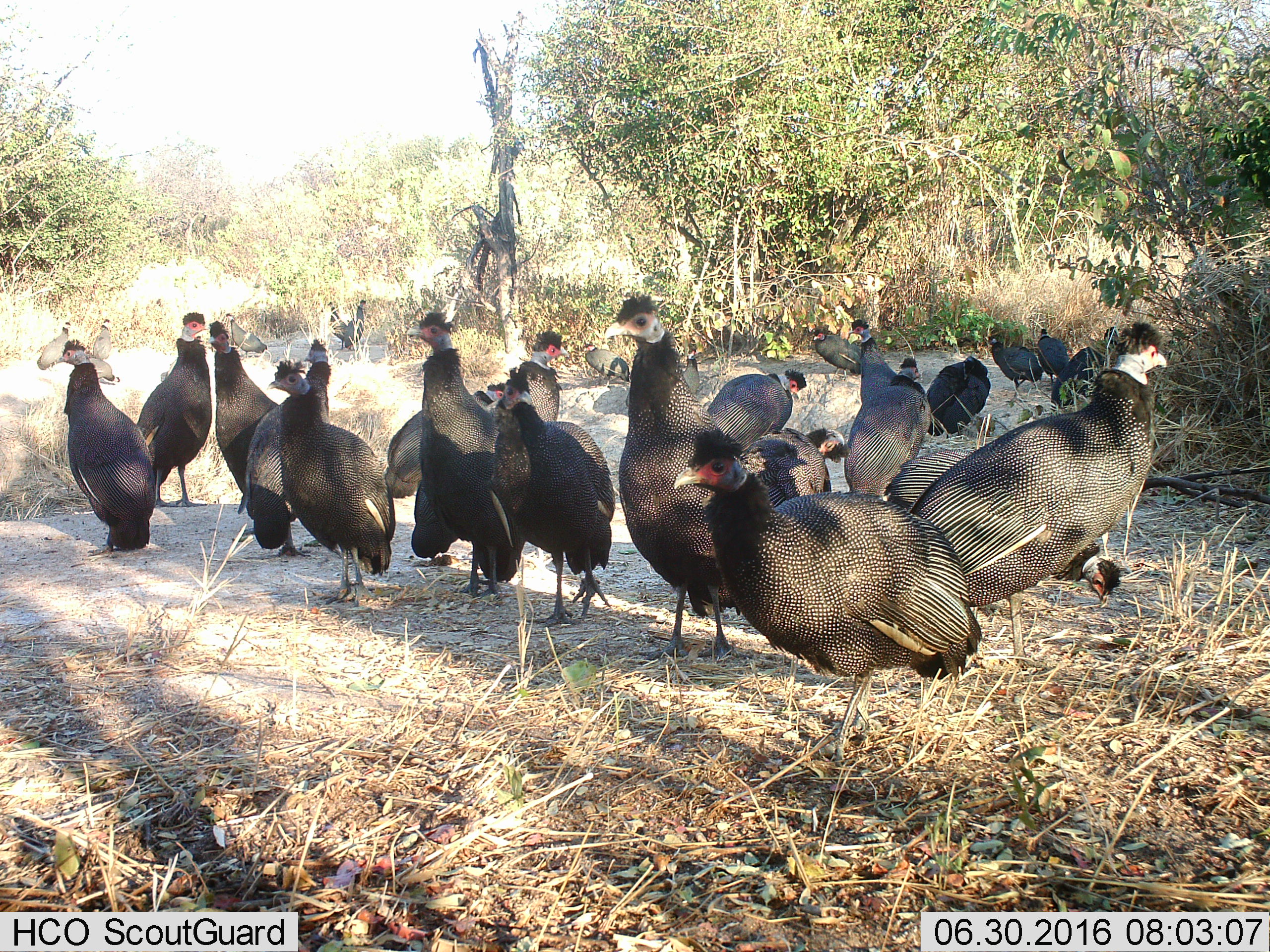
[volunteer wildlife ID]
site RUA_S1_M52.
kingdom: Animalia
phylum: Chordata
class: Aves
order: Galliformes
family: Numididae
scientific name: Numididae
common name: guineafowl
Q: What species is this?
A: Guineafowl (Numididae).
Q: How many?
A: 11-50.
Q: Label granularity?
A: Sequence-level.